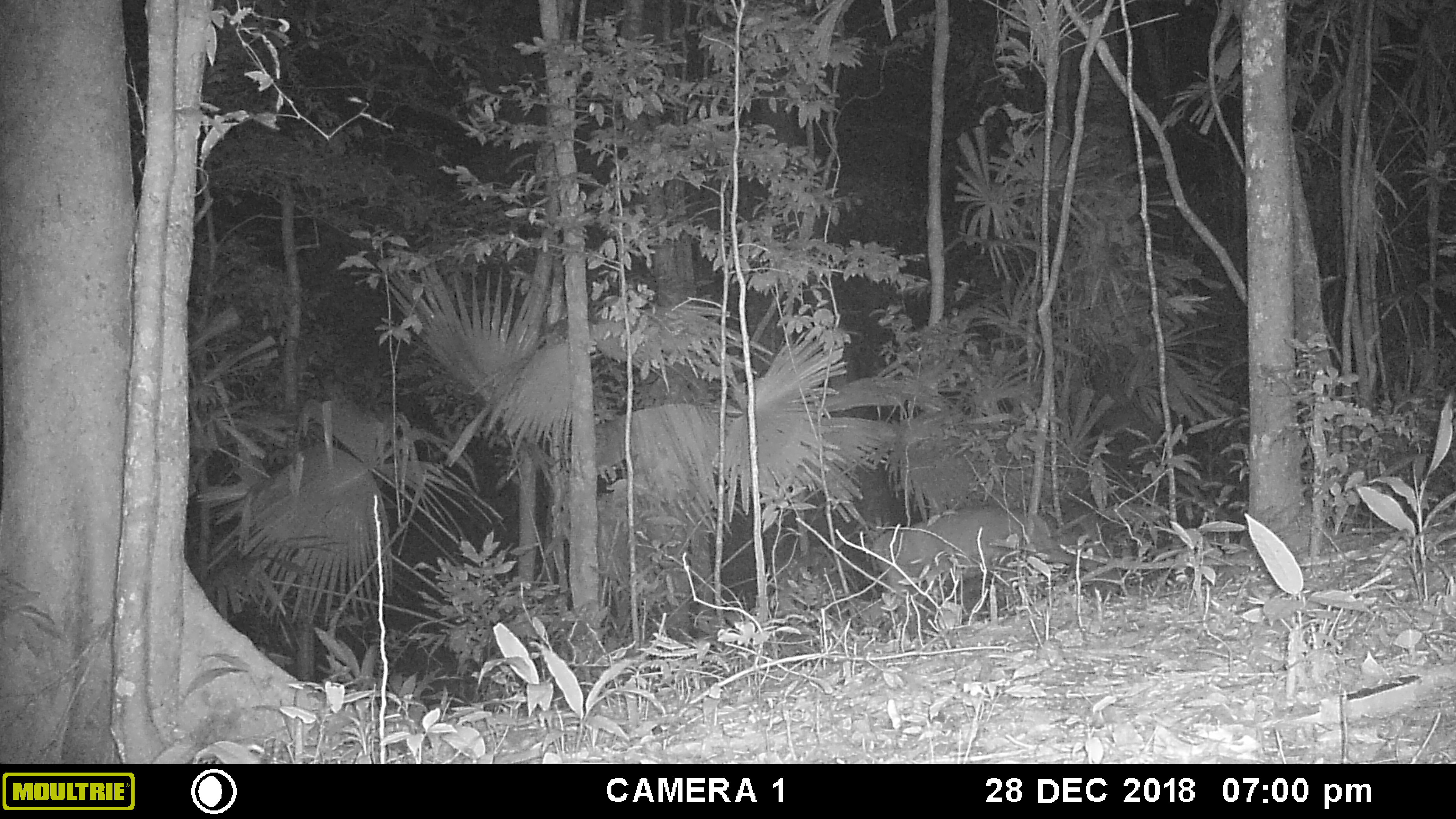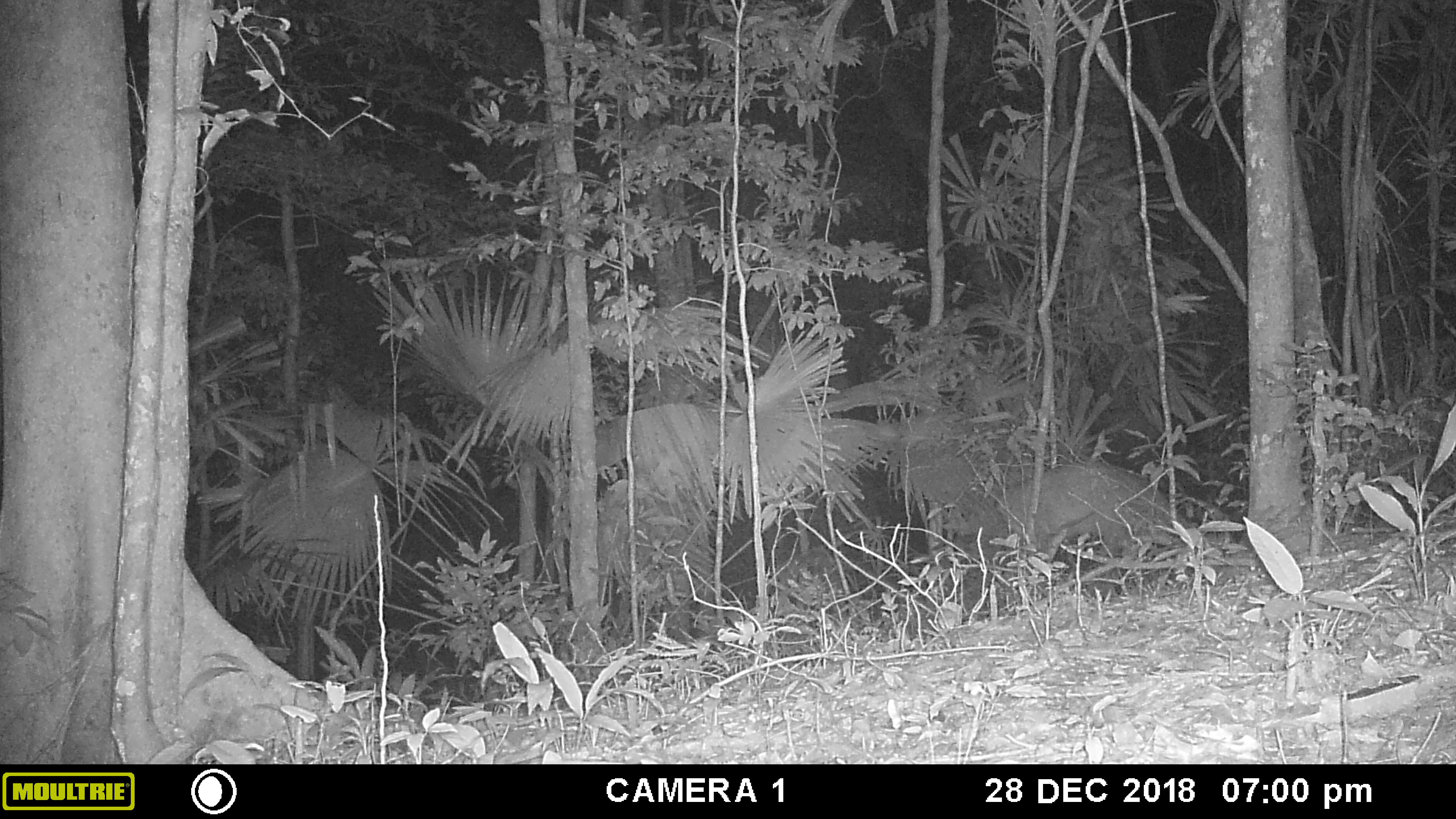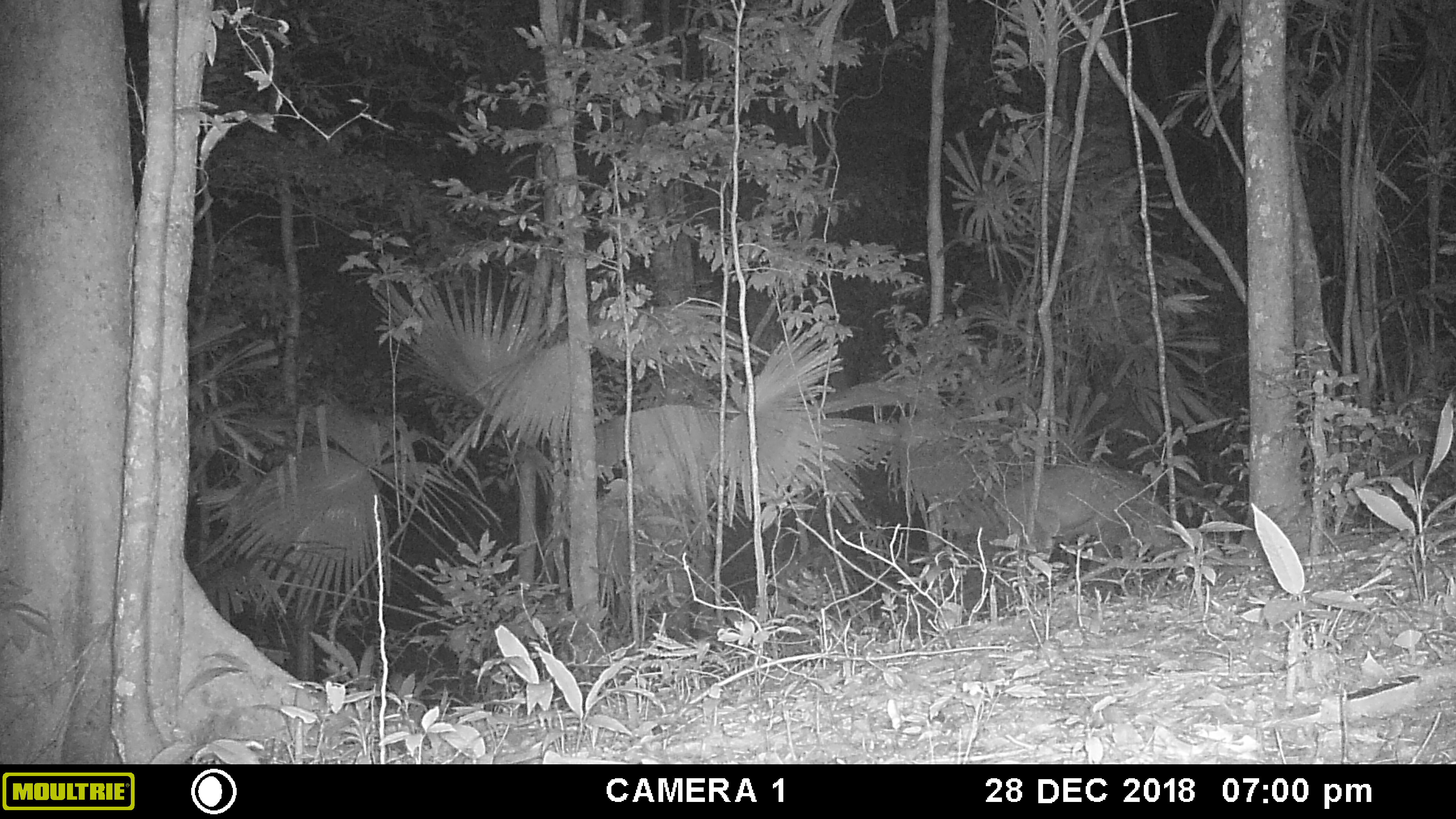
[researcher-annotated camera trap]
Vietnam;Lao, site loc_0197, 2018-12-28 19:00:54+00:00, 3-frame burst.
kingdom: Animalia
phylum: Chordata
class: Mammalia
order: Artiodactyla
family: Cervidae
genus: Muntiacus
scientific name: Muntiacus vuquangensis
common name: large-antlered muntjac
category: large antlered muntjac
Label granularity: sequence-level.